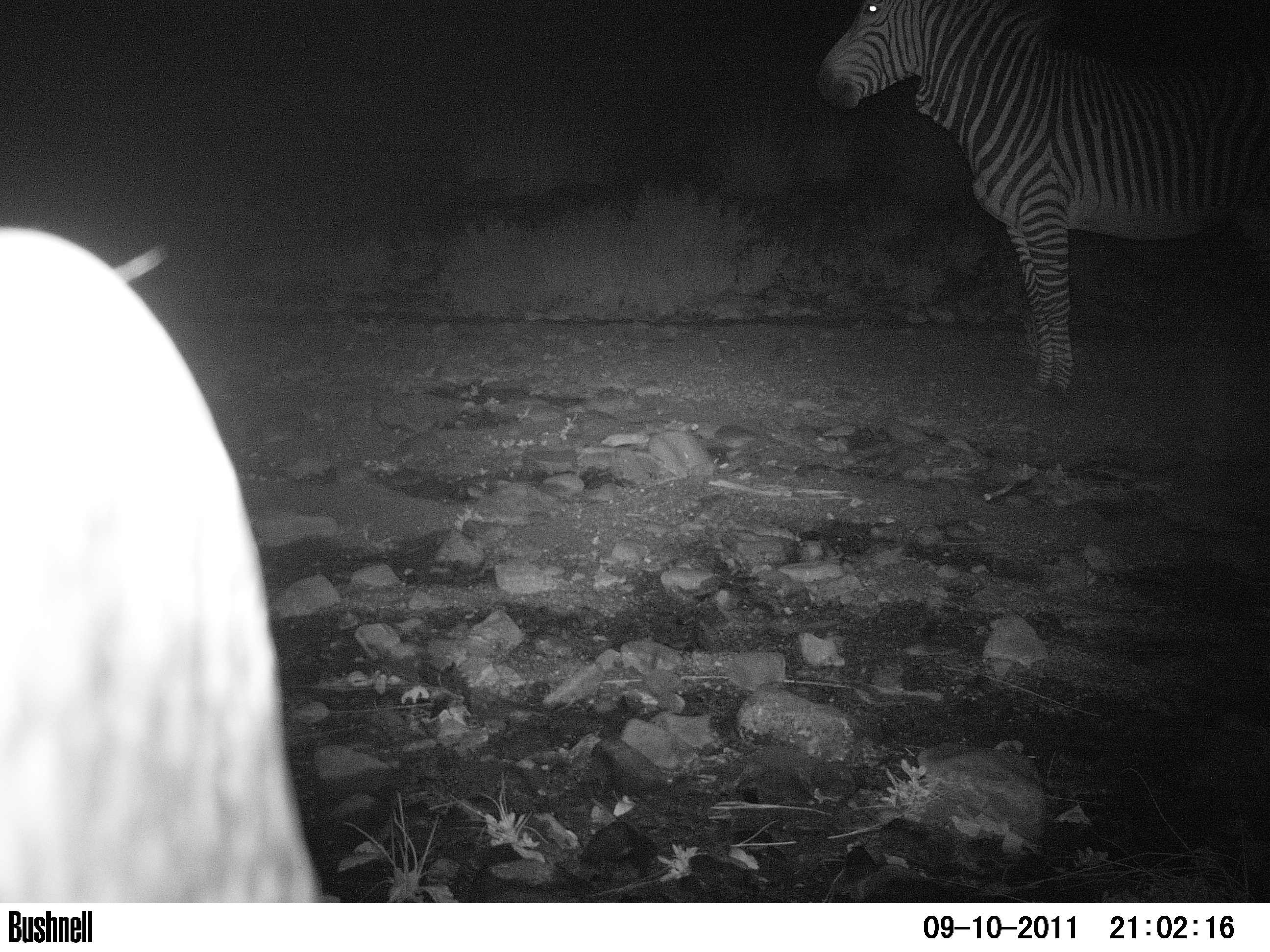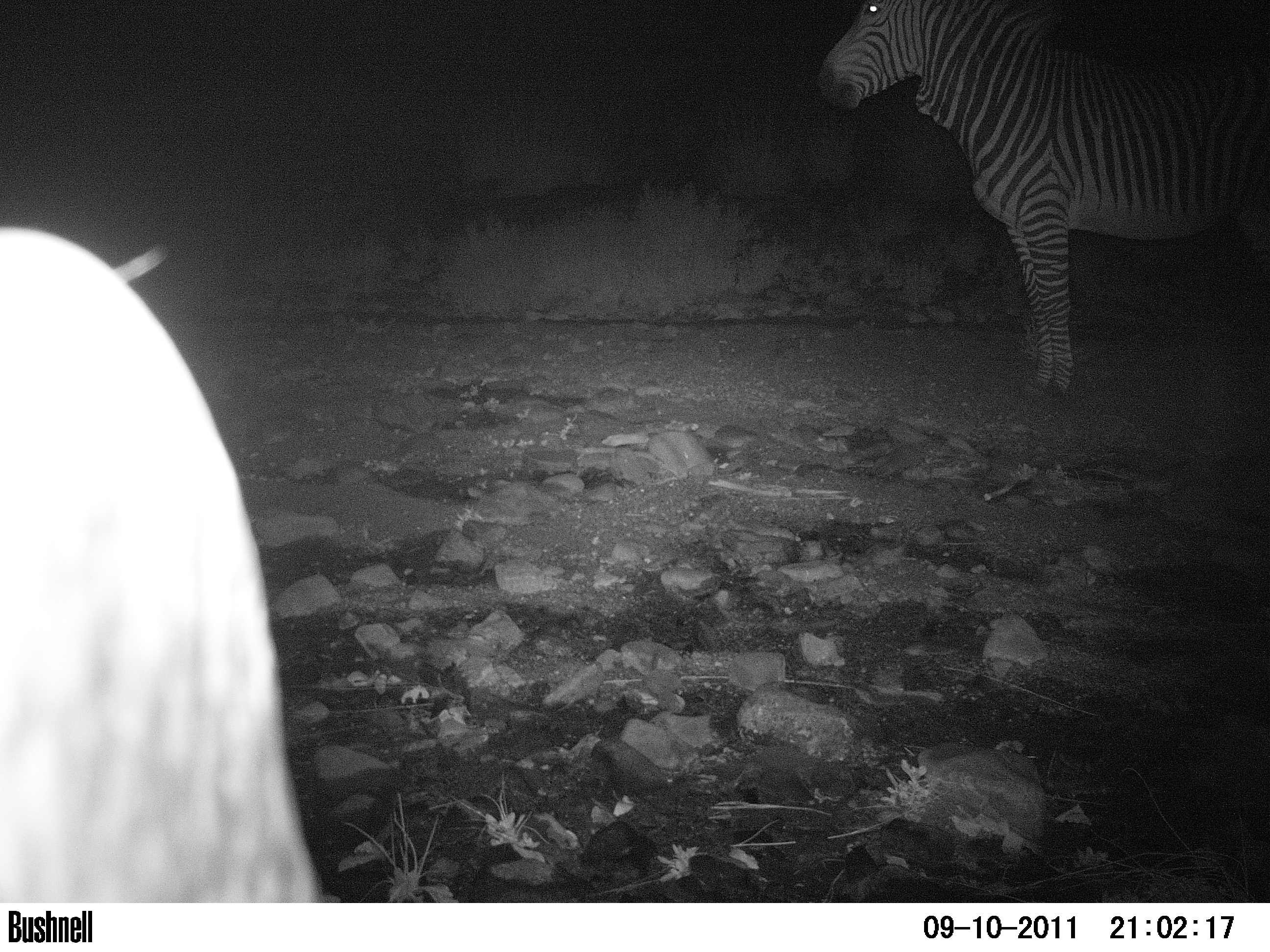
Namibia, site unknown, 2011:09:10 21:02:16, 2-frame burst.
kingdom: Animalia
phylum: Chordata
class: Mammalia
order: Perissodactyla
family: Equidae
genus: Equus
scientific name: Equus zebra hartmannae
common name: hartmann's mountain zebra